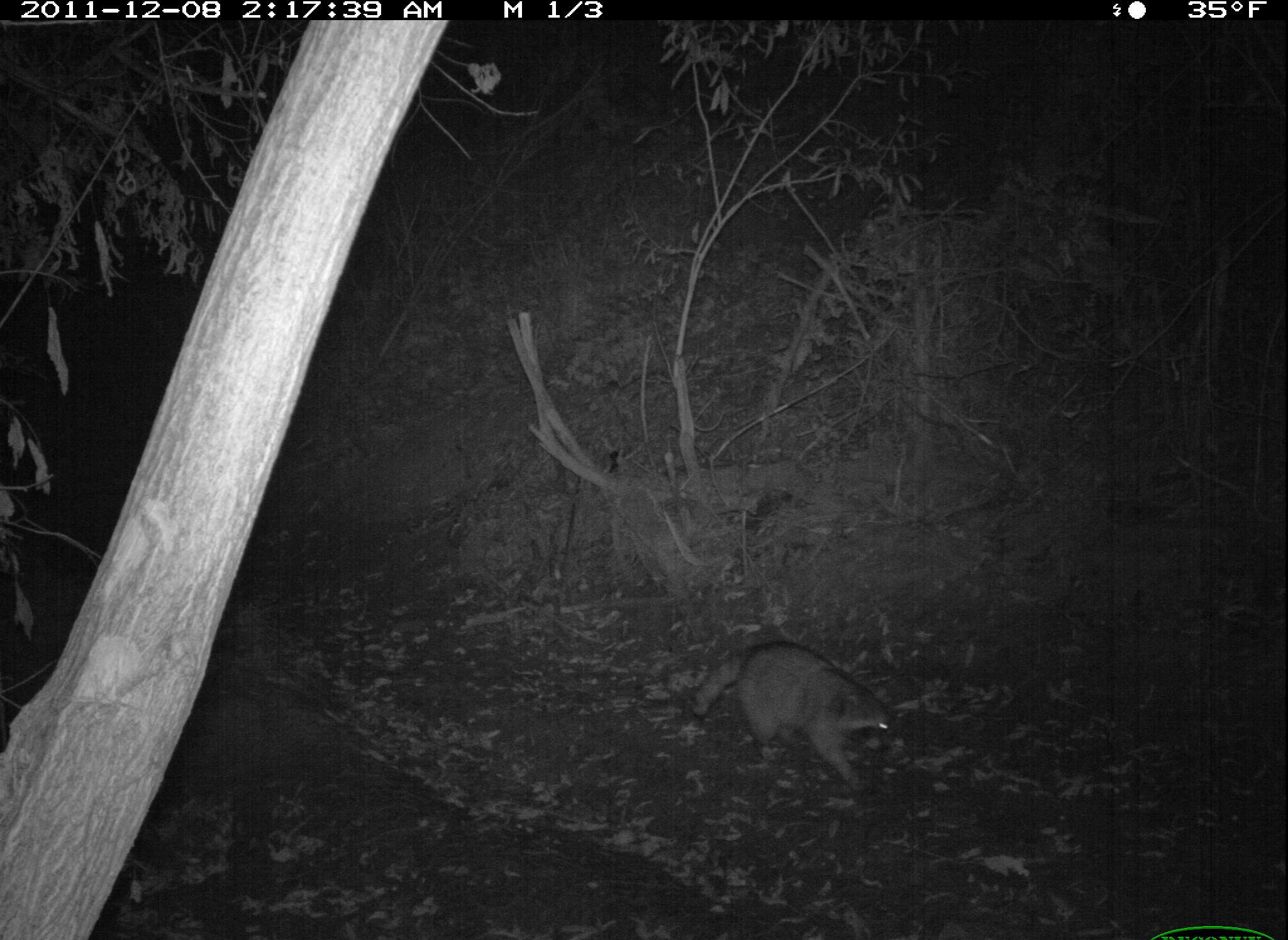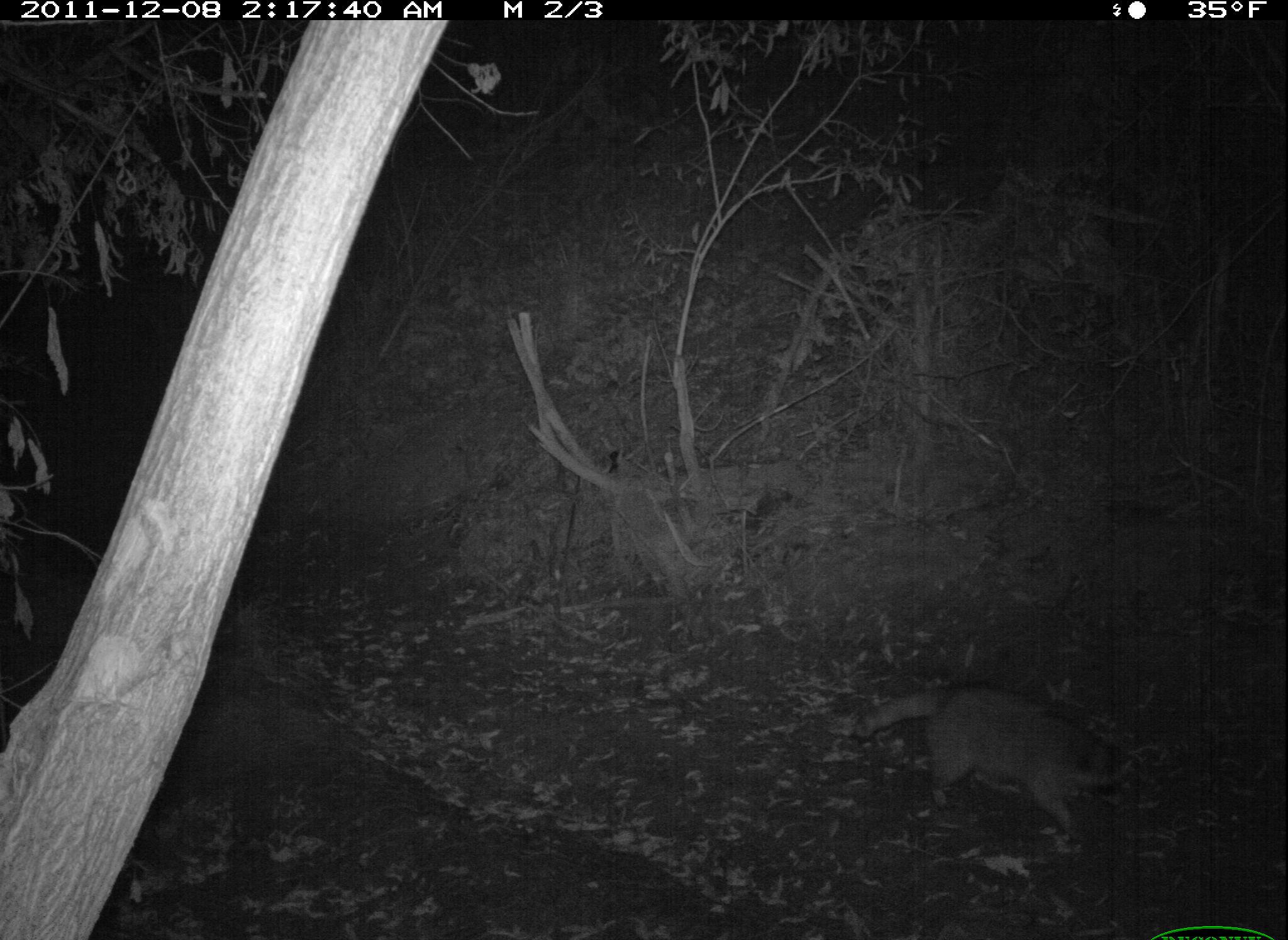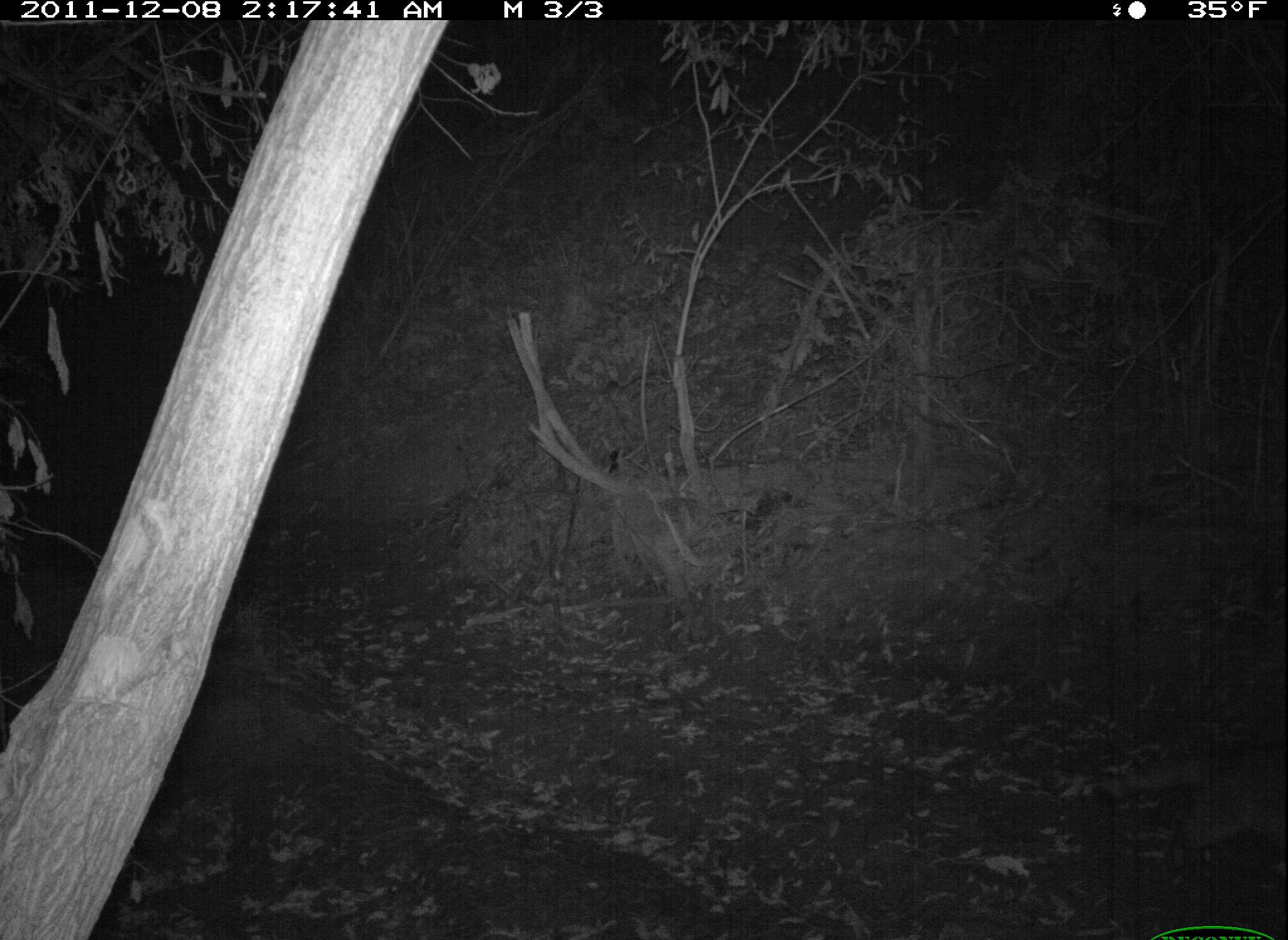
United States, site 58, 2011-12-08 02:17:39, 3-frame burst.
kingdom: Animalia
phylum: Chordata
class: Mammalia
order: Carnivora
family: Procyonidae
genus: Procyon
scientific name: Procyon lotor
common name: raccoon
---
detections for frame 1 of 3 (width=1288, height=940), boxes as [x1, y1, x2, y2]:
raccoon: [686, 641, 896, 802]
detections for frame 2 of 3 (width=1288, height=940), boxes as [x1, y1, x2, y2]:
raccoon: [856, 680, 1147, 850]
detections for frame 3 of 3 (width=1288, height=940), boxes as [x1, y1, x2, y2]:
raccoon: [1086, 737, 1288, 857]